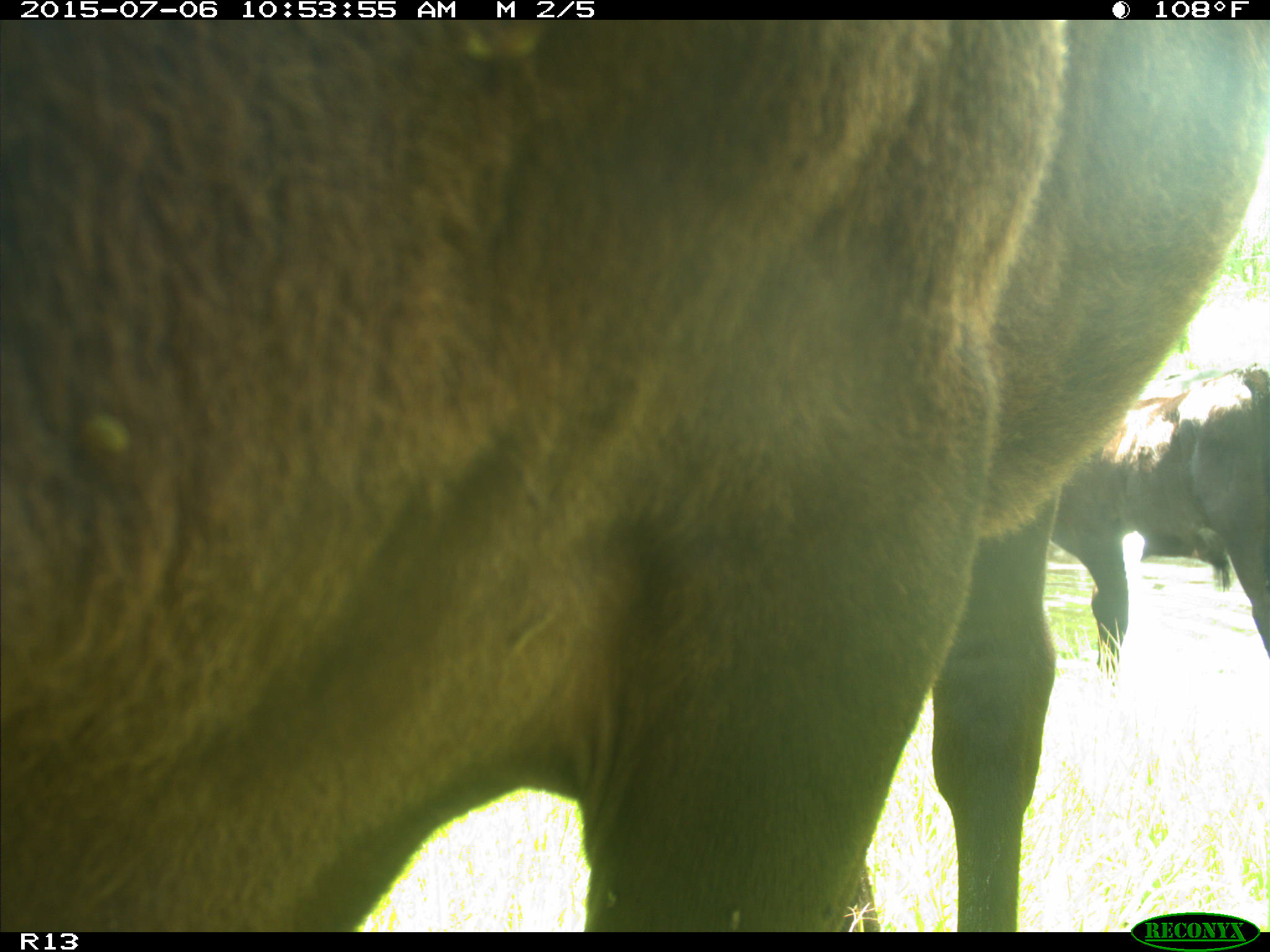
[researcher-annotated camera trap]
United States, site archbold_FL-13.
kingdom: Animalia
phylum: Chordata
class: Mammalia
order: Artiodactyla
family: Bovidae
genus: Bos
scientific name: Bos taurus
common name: domestic cow